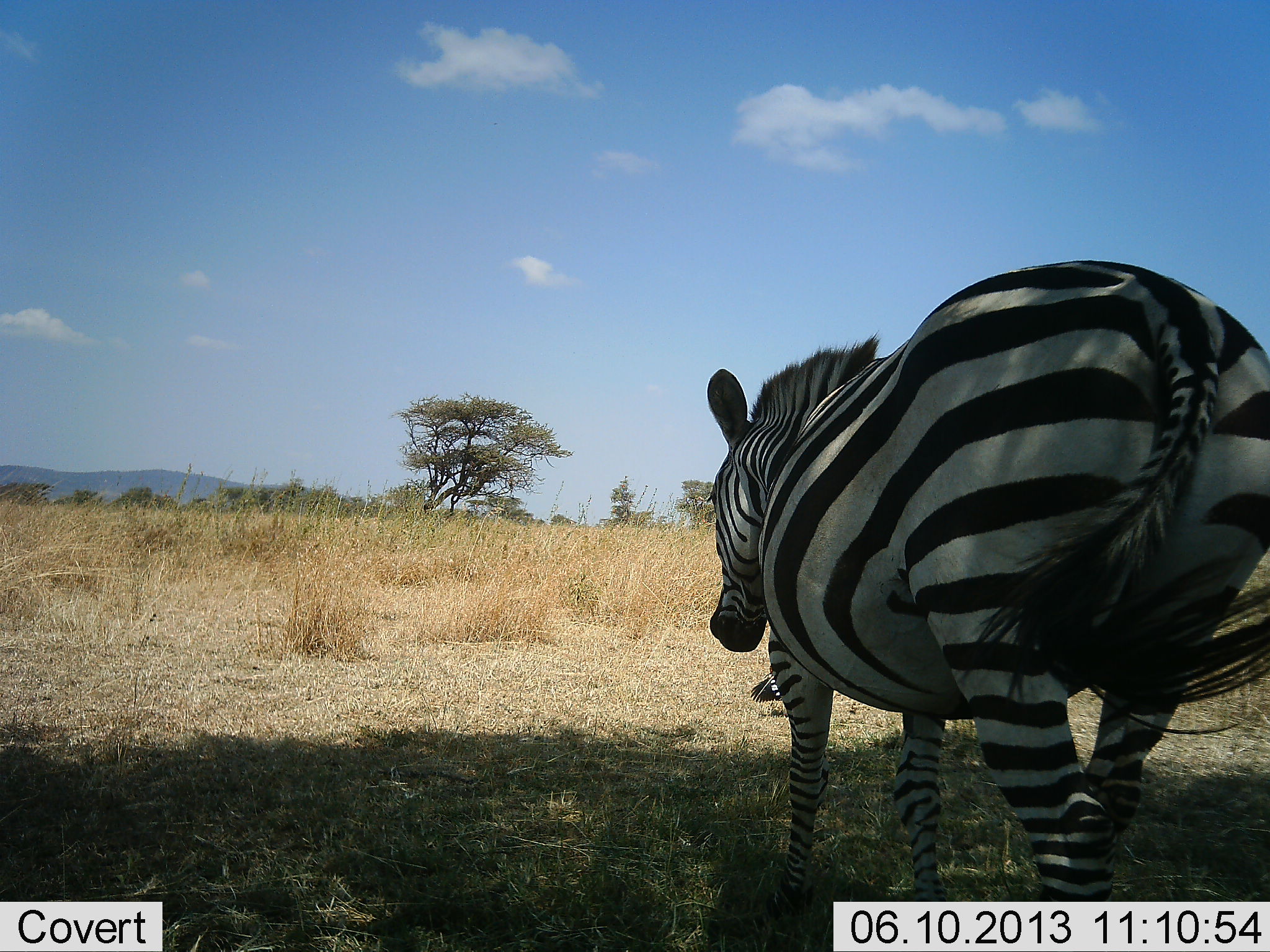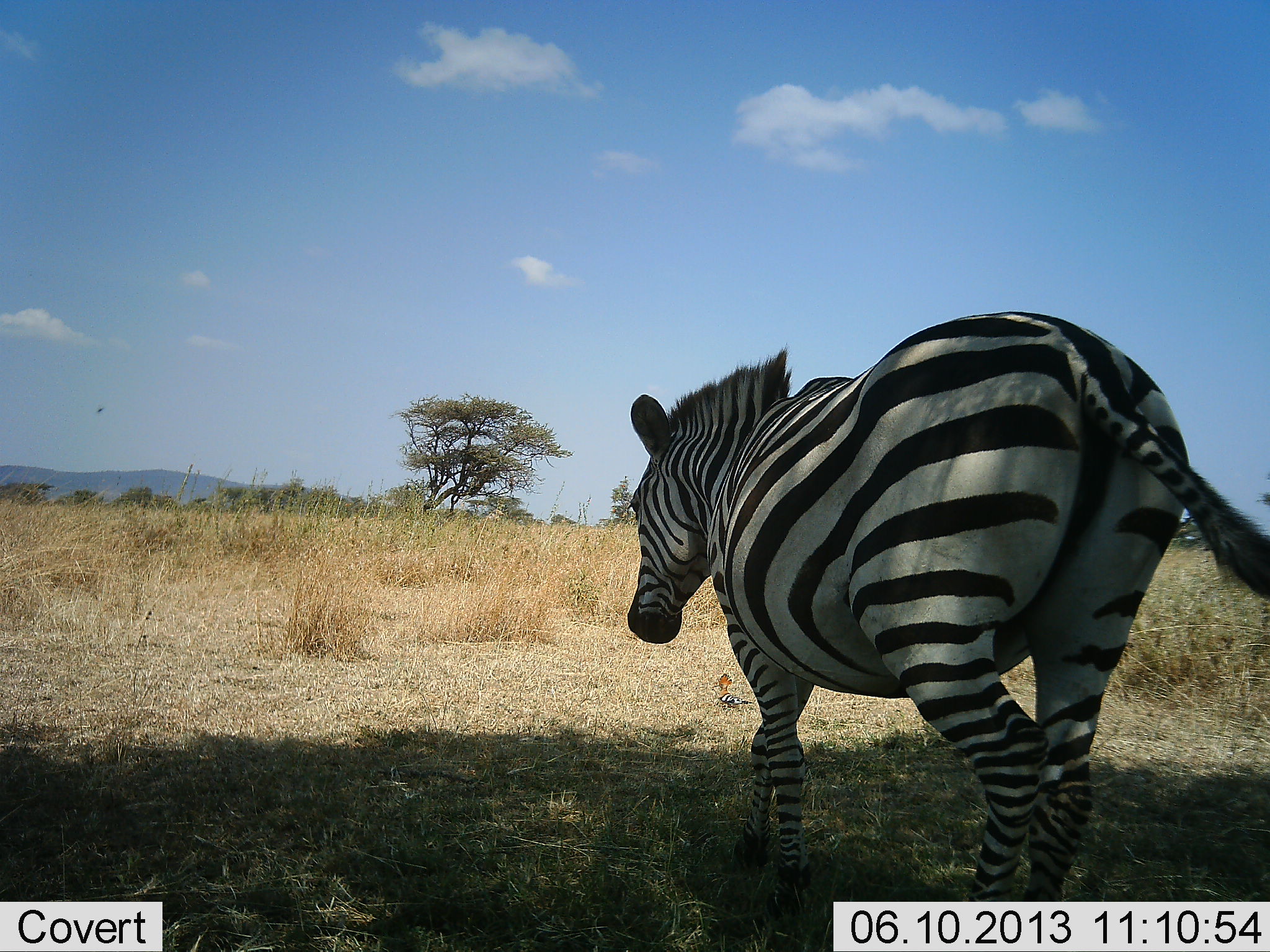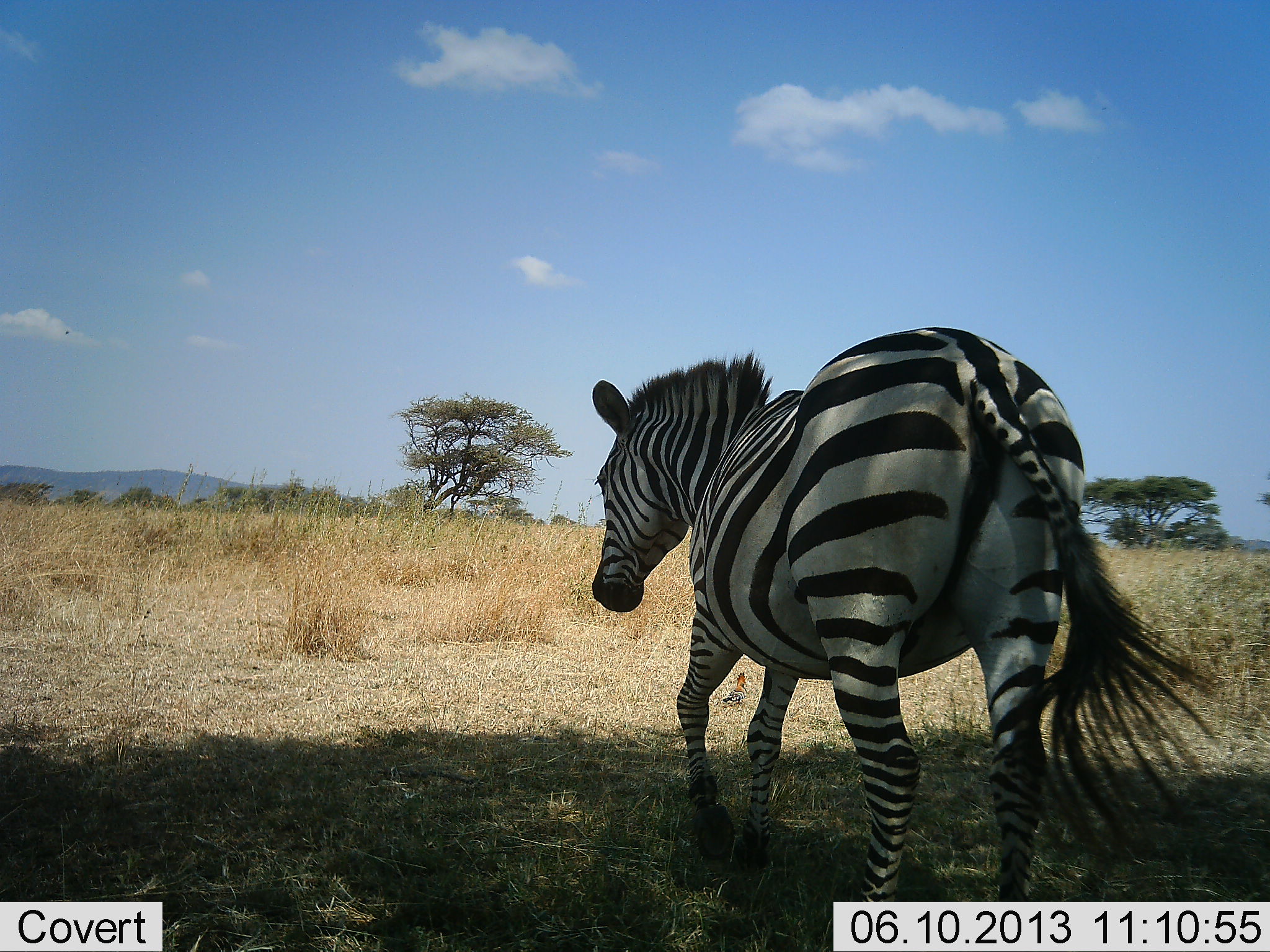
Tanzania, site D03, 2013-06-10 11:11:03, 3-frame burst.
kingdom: Animalia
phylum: Chordata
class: Mammalia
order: Perissodactyla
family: Equidae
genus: Equus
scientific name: Equus quagga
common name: plains zebra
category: zebra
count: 1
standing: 7%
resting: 0%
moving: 93%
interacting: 0%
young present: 0%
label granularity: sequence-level